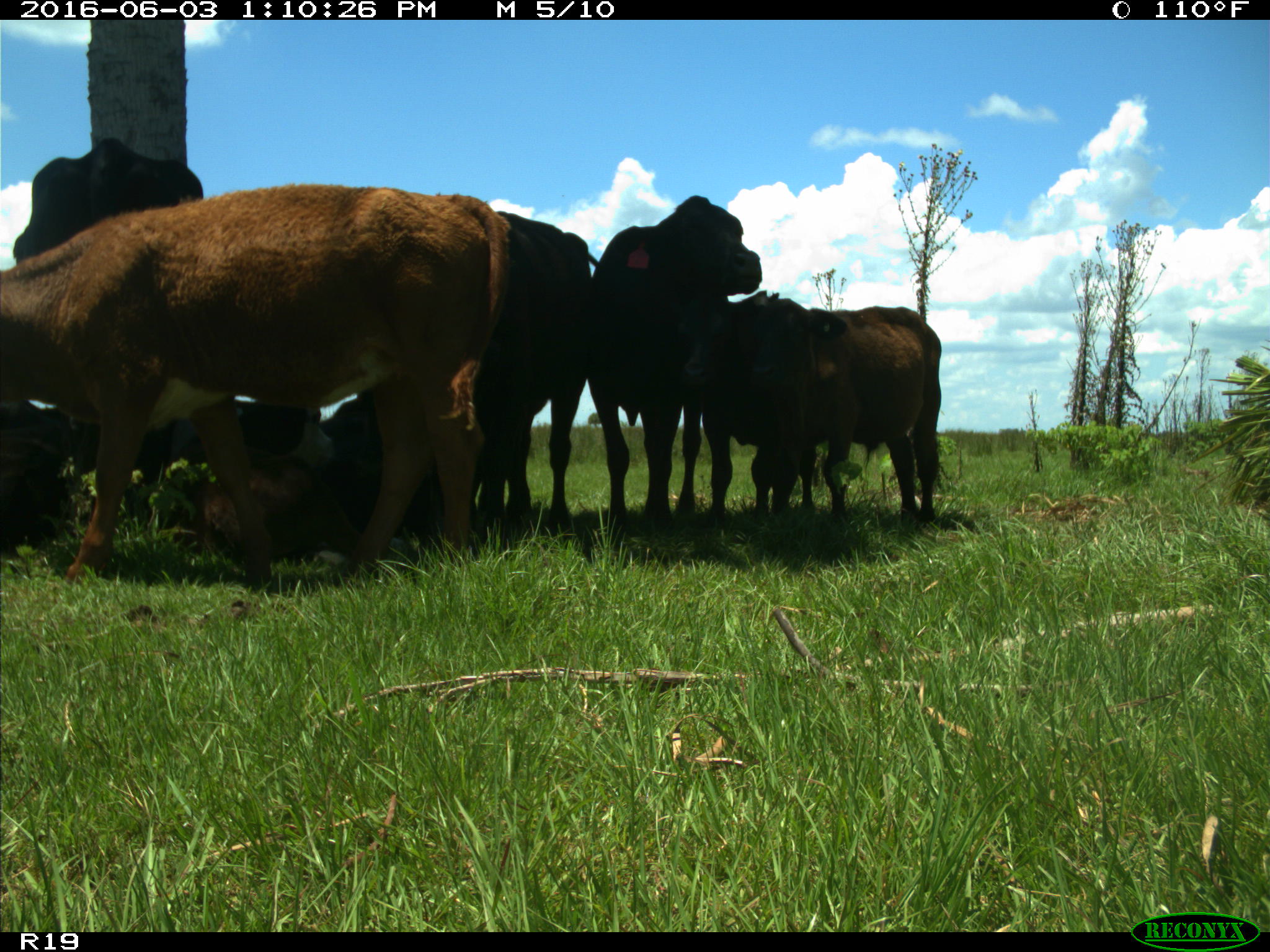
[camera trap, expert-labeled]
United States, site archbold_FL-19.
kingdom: Animalia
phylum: Chordata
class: Mammalia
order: Artiodactyla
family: Bovidae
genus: Bos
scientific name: Bos taurus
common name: domestic cow